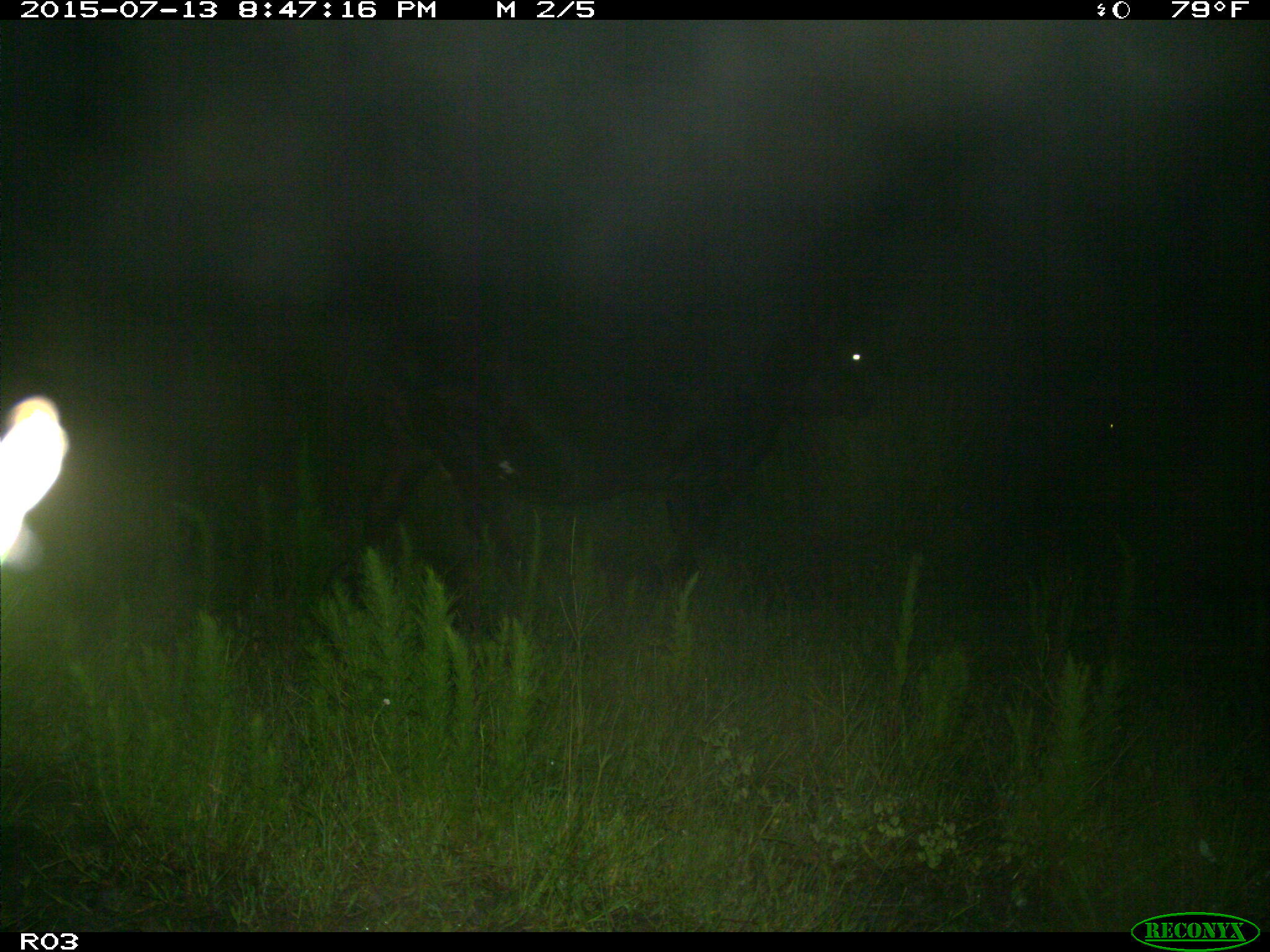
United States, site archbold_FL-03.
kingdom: Animalia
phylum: Chordata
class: Mammalia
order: Artiodactyla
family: Bovidae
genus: Bos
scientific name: Bos taurus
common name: domestic cow